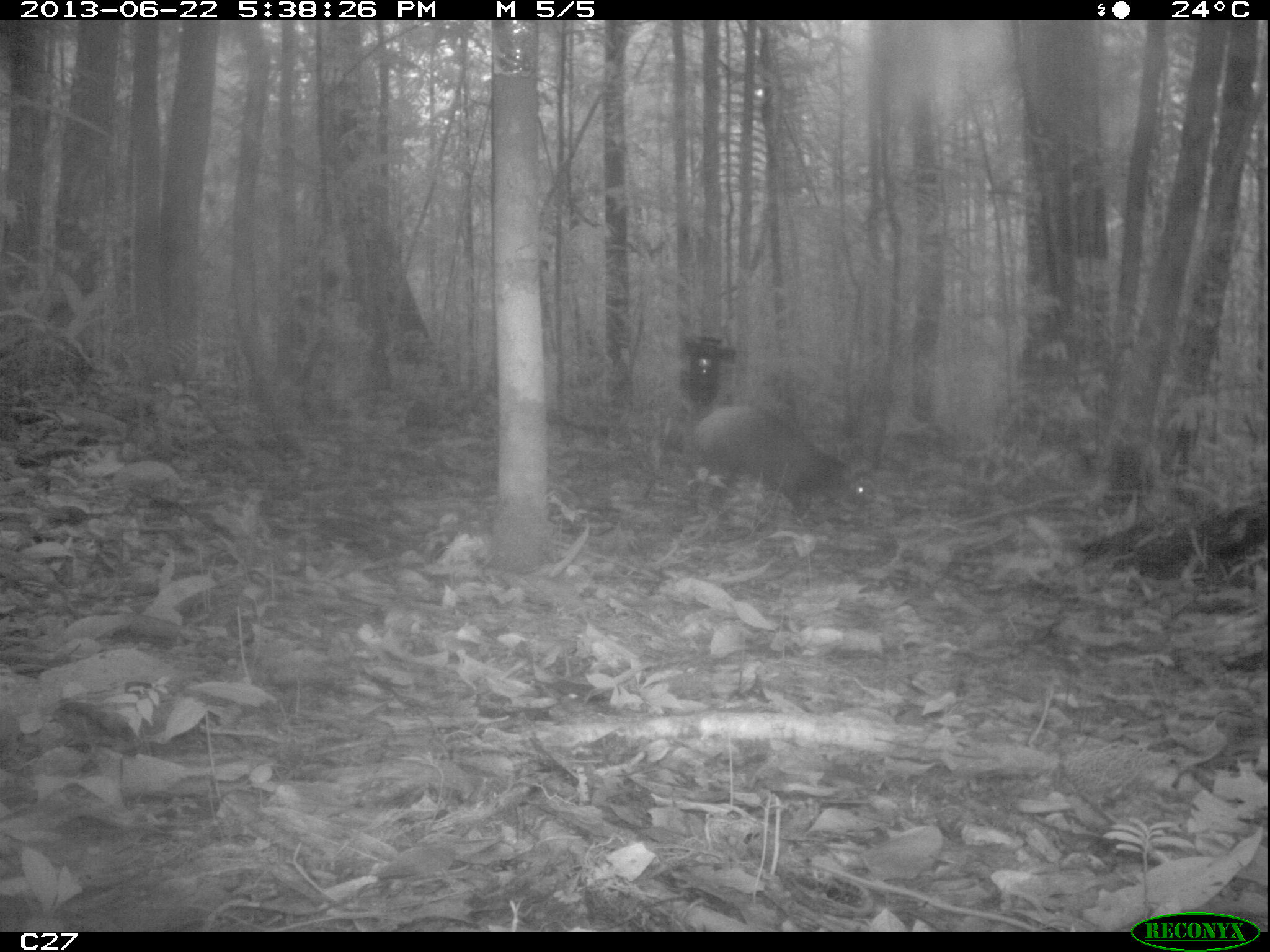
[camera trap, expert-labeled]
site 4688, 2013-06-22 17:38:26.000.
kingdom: Animalia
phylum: Chordata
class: Mammalia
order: Rodentia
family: Dasyproctidae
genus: Dasyprocta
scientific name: Dasyprocta leporina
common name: red-rumped agouti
Dasyprocta leporina (red-rumped agouti), count 1, age adult.